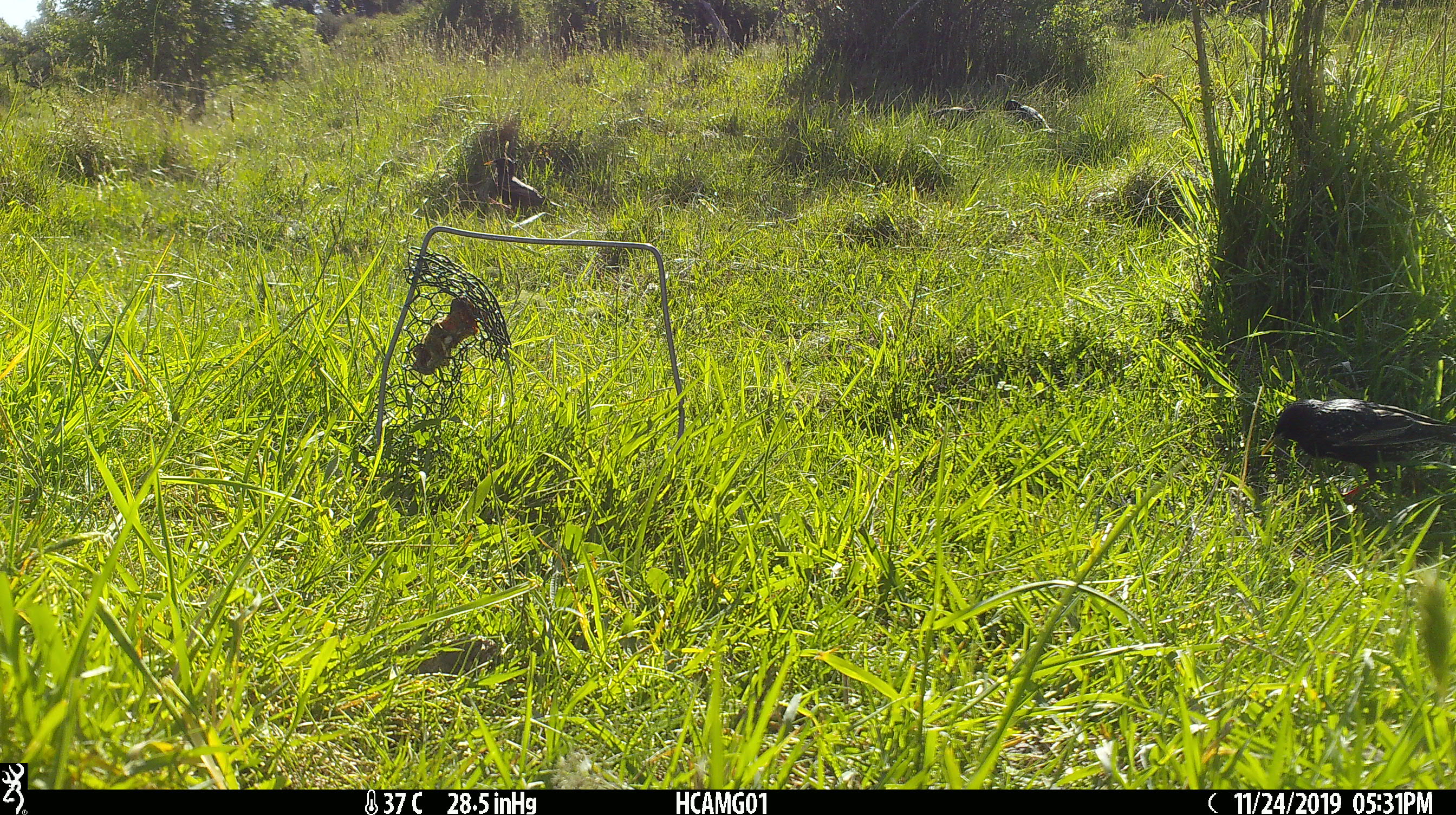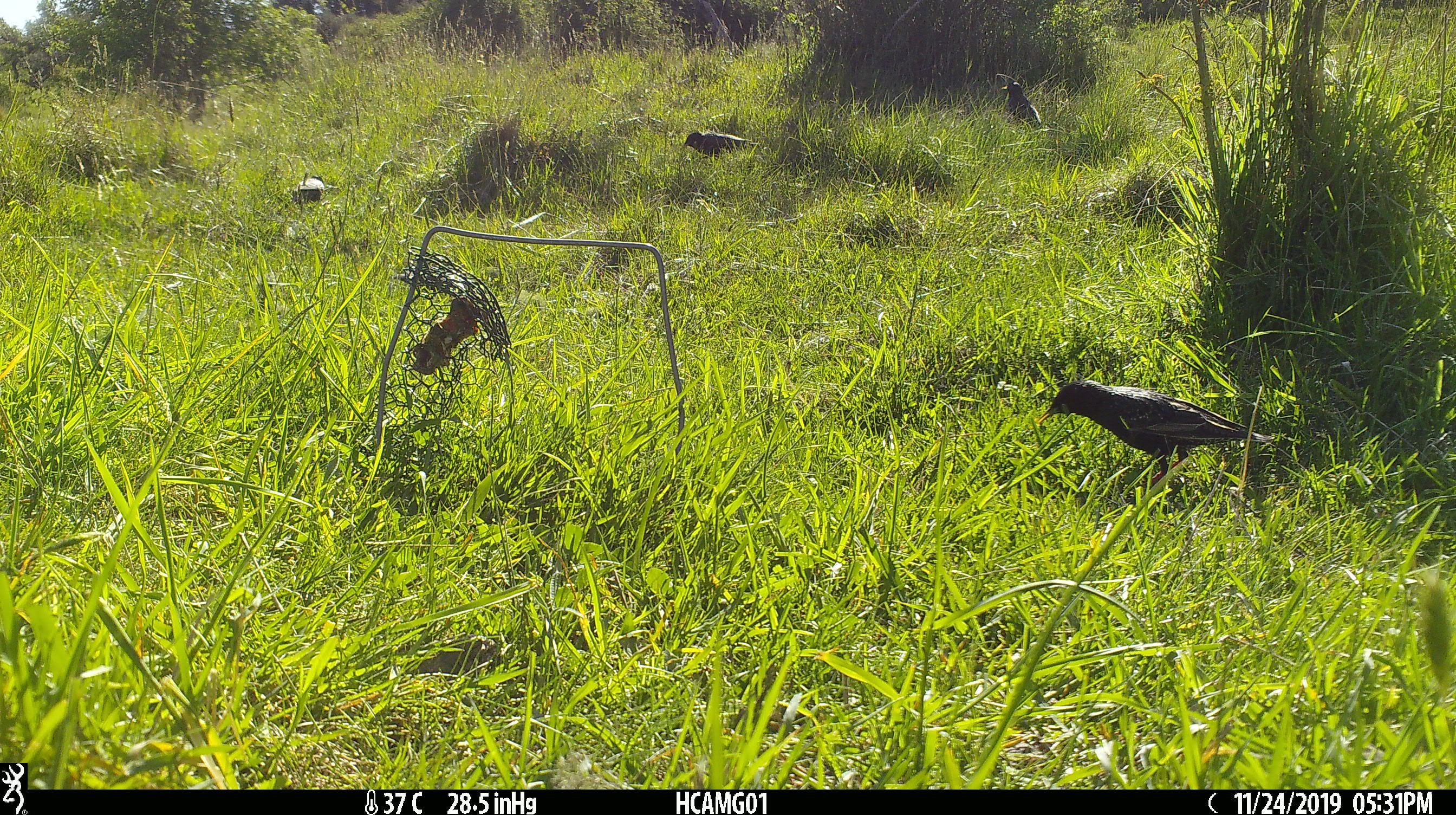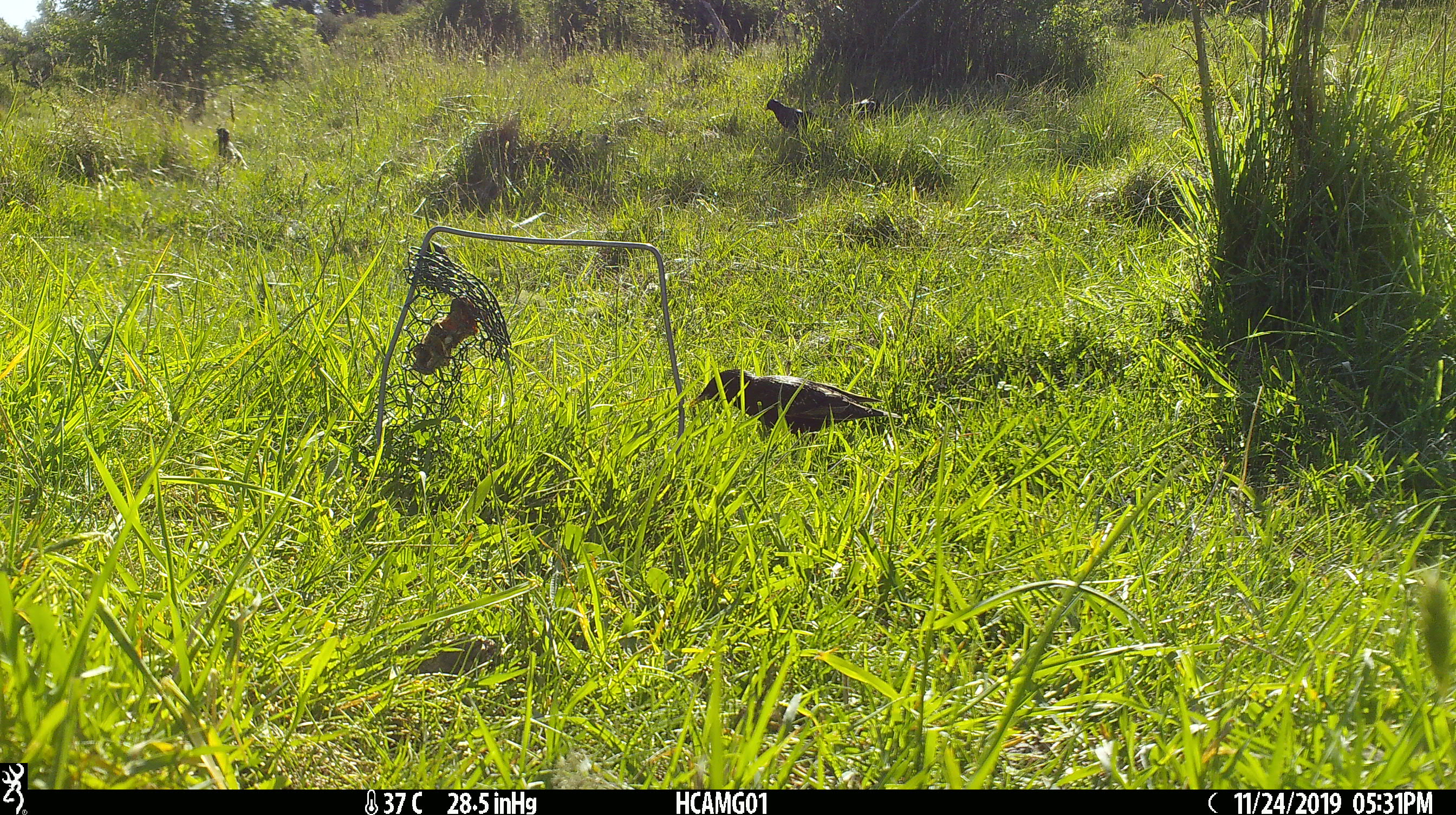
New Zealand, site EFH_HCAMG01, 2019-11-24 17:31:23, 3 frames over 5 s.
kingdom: Animalia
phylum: Chordata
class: Aves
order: Passeriformes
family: Sturnidae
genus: Sturnus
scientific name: Sturnus vulgaris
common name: european starling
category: starling